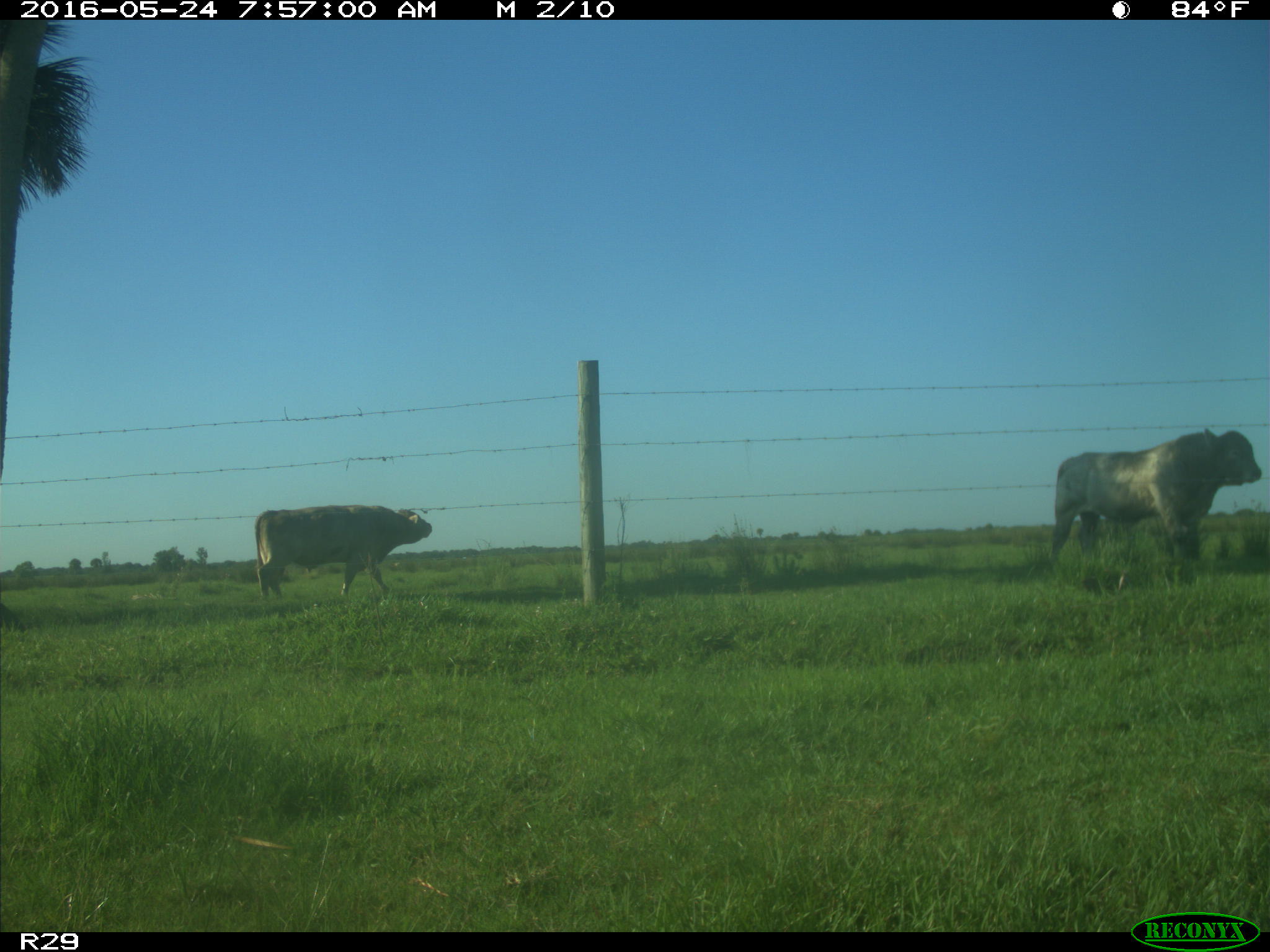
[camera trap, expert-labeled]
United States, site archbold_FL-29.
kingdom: Animalia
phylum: Chordata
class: Mammalia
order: Artiodactyla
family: Bovidae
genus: Bos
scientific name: Bos taurus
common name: domestic cow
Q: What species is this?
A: Bos taurus (domestic cow).